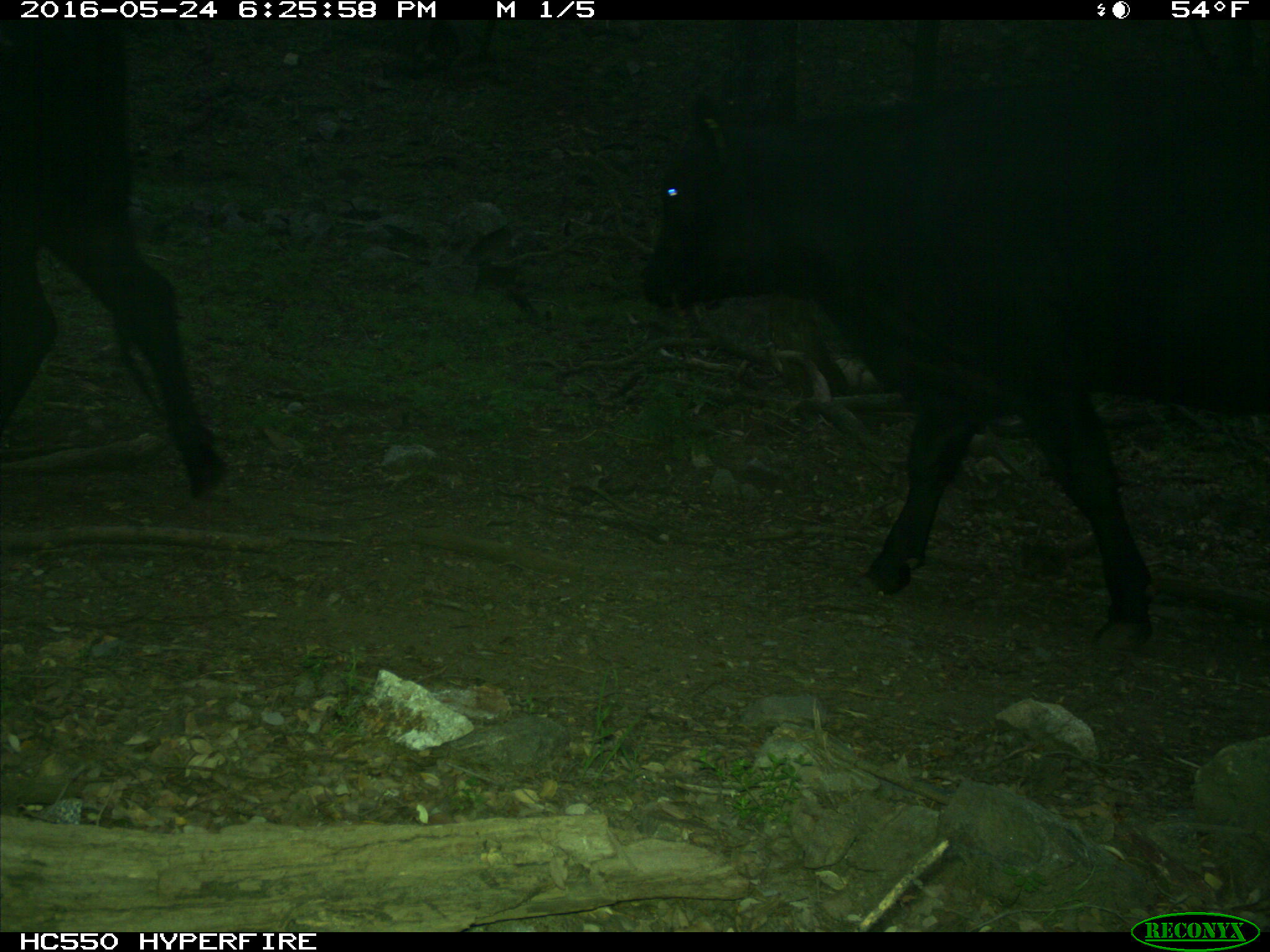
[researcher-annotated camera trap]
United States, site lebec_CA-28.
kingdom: Animalia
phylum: Chordata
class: Mammalia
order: Artiodactyla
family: Bovidae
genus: Bos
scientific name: Bos taurus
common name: domestic cow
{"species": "Bos taurus (domestic cow)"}